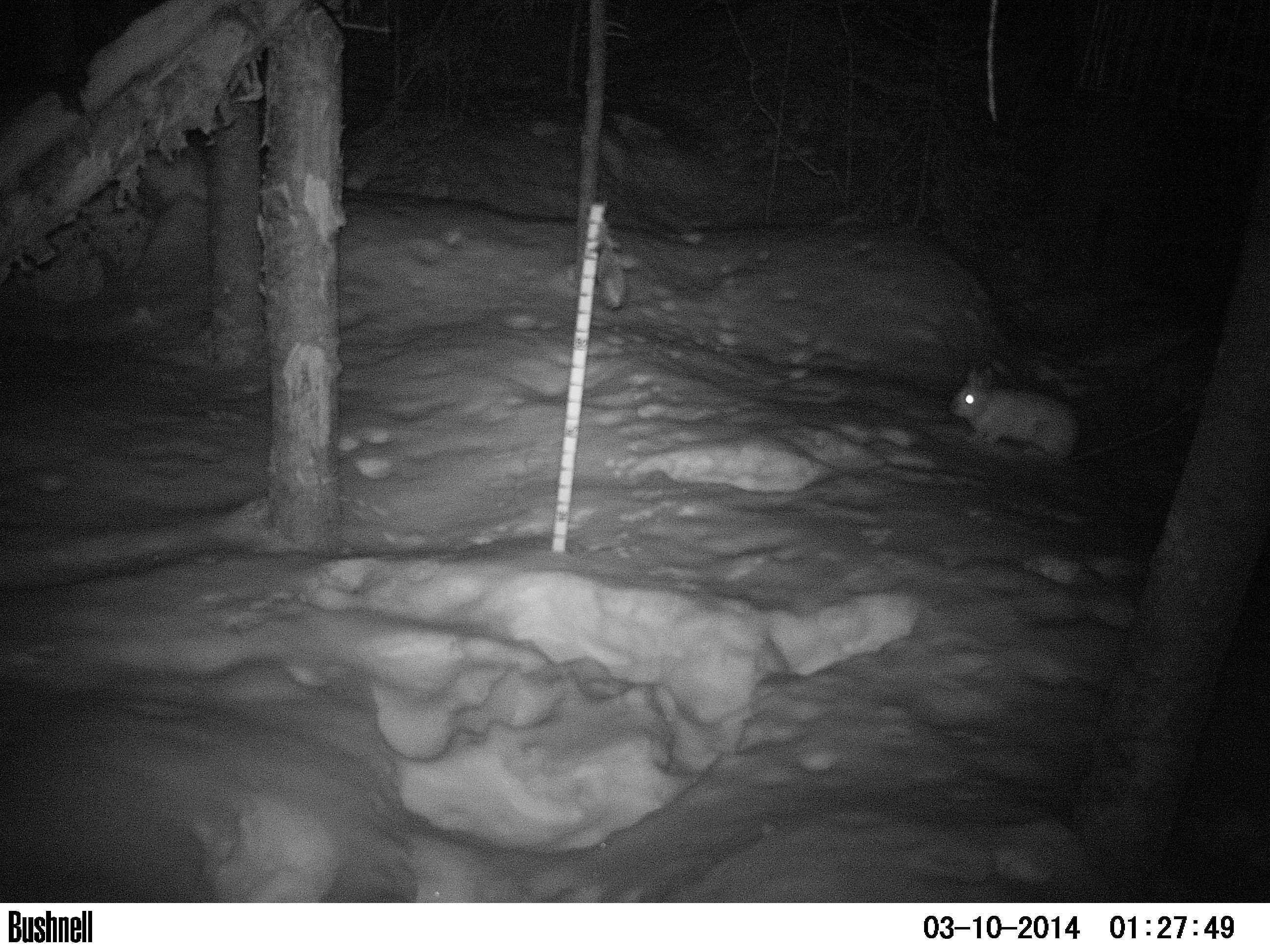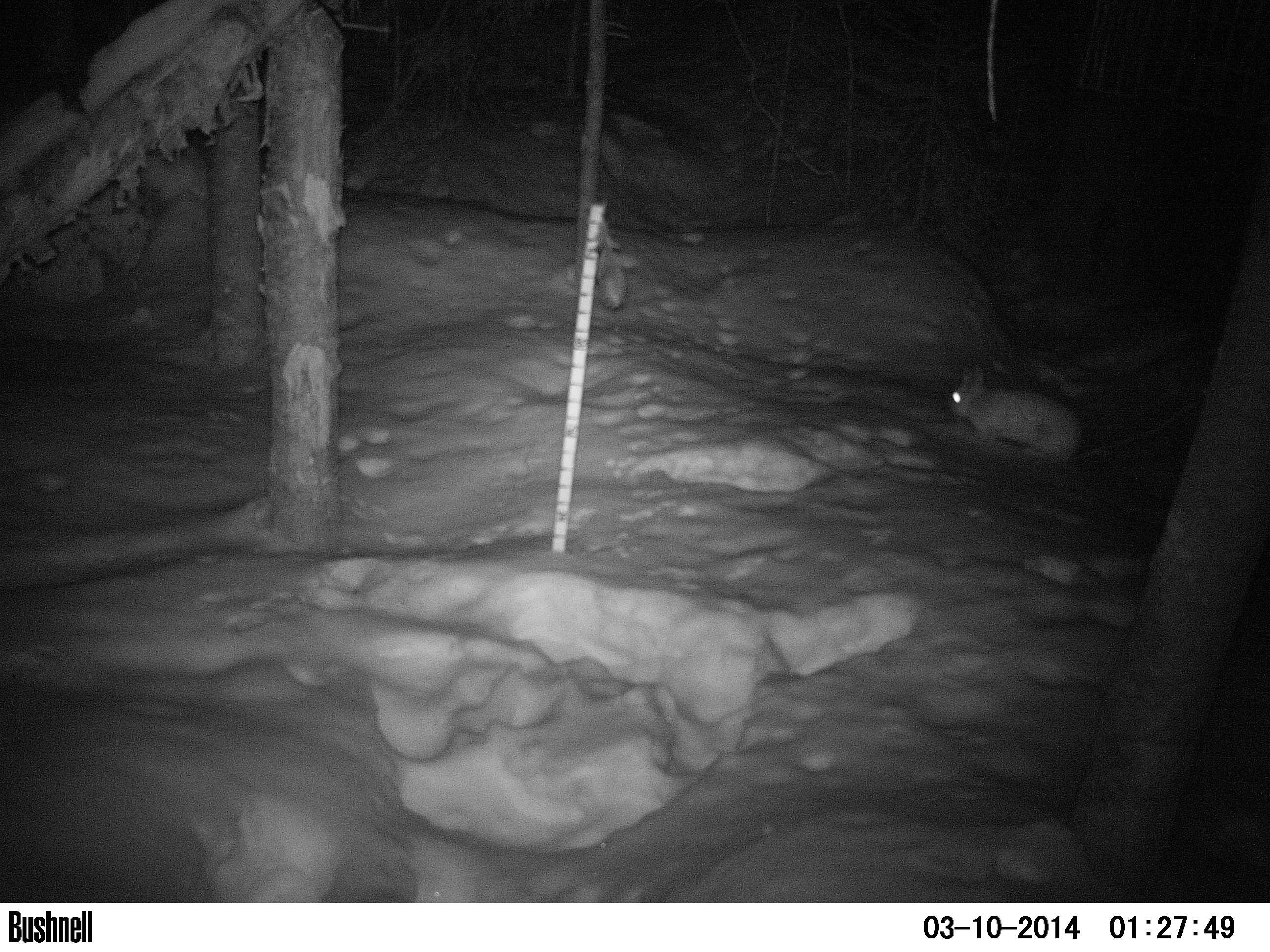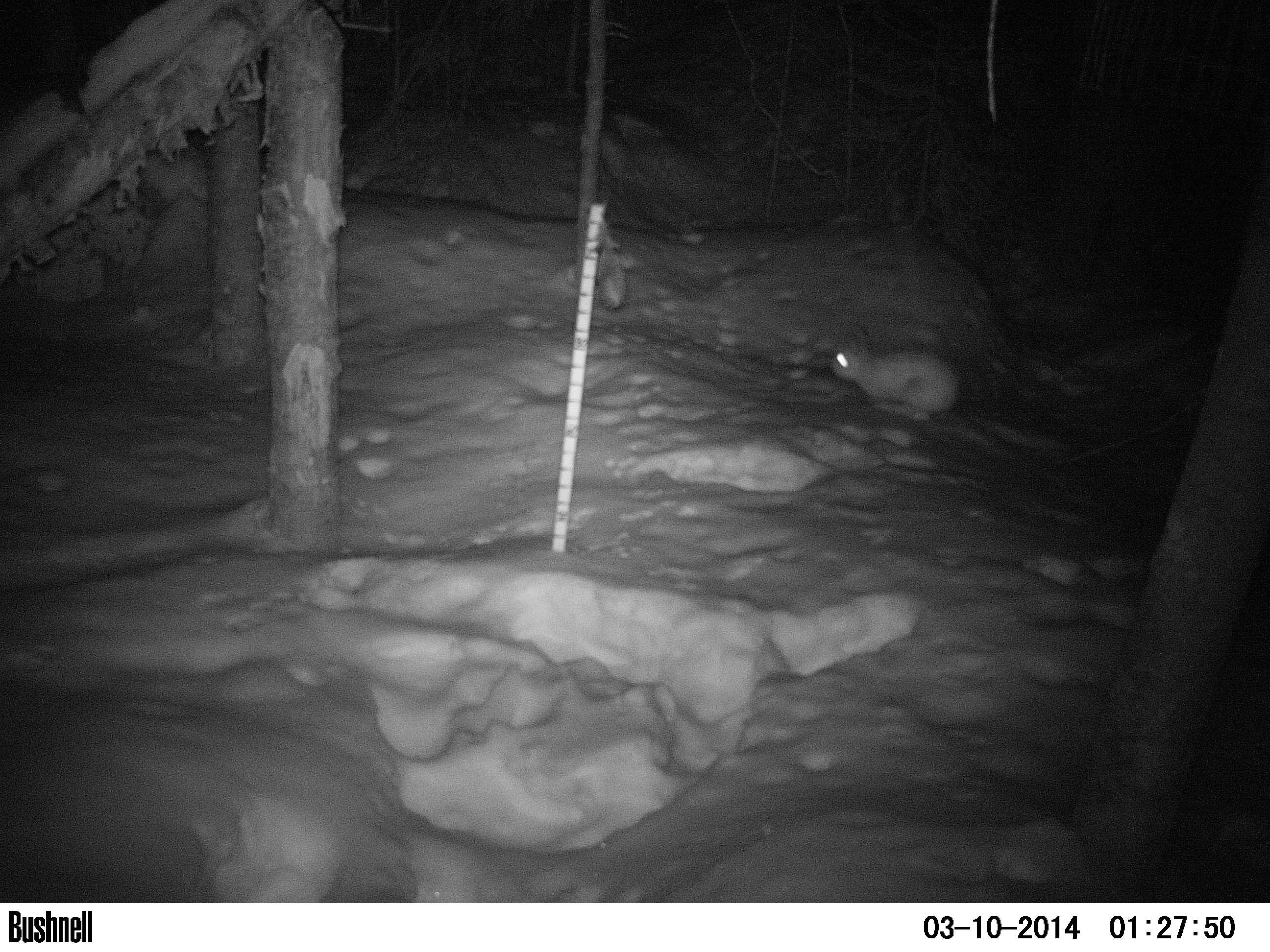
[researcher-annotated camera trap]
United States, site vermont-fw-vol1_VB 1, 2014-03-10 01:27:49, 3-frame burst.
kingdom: Animalia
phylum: Chordata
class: Mammalia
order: Lagomorpha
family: Leporidae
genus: Lepus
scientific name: Lepus americanus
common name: snowshoe hare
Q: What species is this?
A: Snowshoe hare (Lepus americanus).